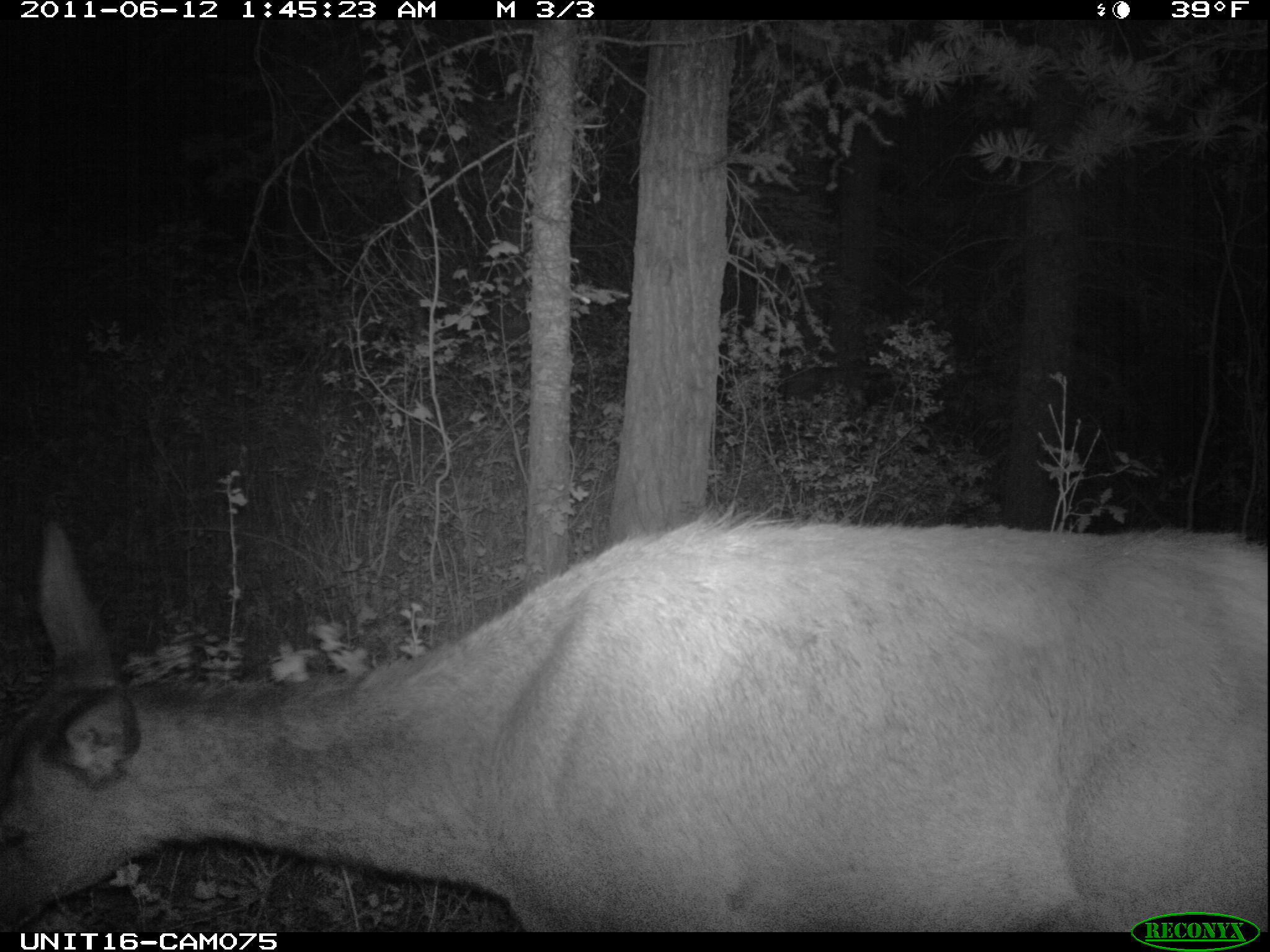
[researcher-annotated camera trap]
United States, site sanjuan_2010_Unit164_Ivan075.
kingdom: Animalia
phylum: Chordata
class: Mammalia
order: Artiodactyla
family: Cervidae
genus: Cervus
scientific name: Cervus elaphus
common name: red deer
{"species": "Cervus elaphus (red deer)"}